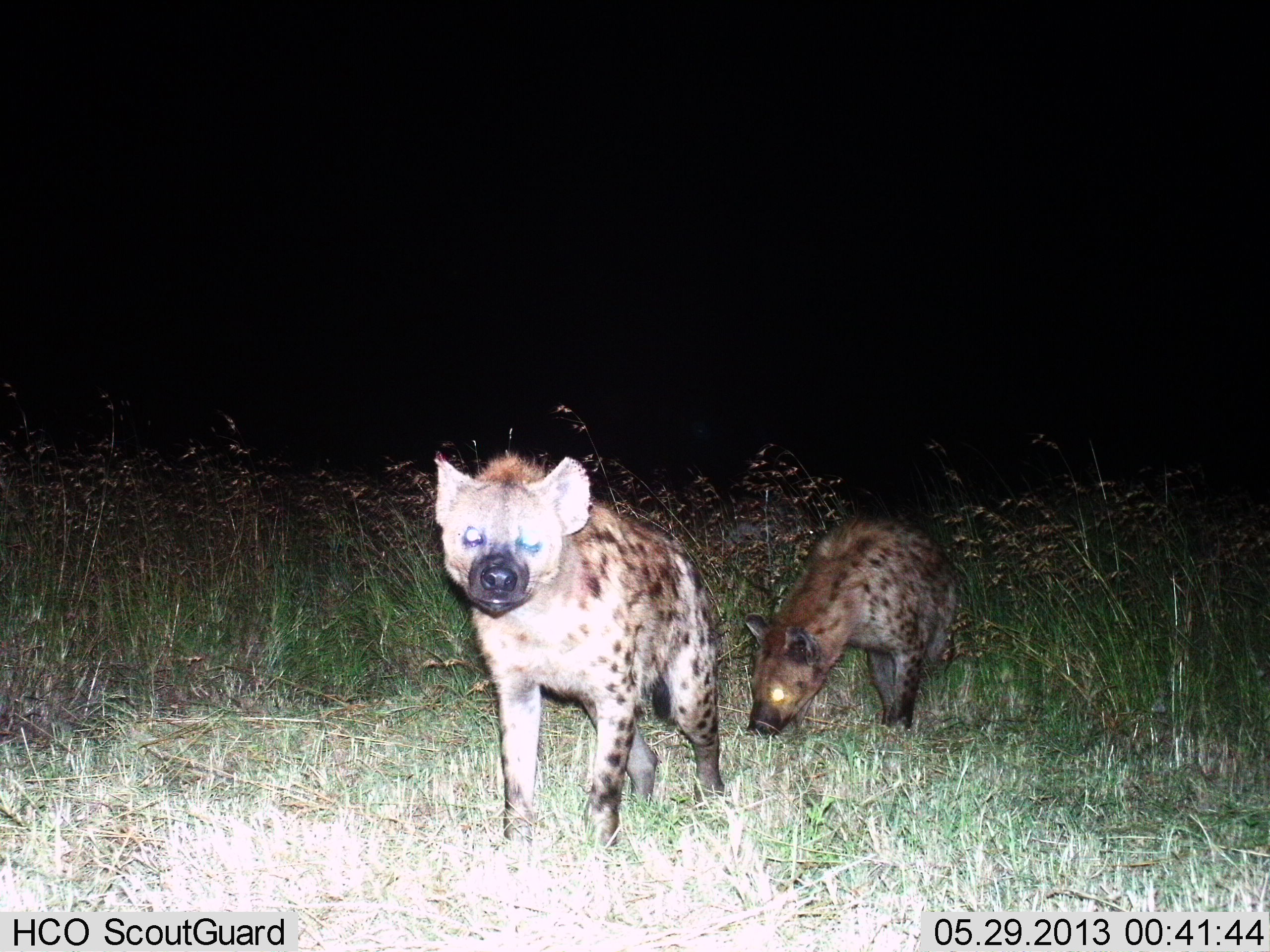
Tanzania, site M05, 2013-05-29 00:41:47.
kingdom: Animalia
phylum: Chordata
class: Mammalia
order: Carnivora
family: Hyaenidae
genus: Crocuta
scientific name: Crocuta crocuta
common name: spotted hyena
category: hyenaspotted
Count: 2.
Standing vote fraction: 38%.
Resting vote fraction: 0%.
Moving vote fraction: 69%.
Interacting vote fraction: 12%.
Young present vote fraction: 0%.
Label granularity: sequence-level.